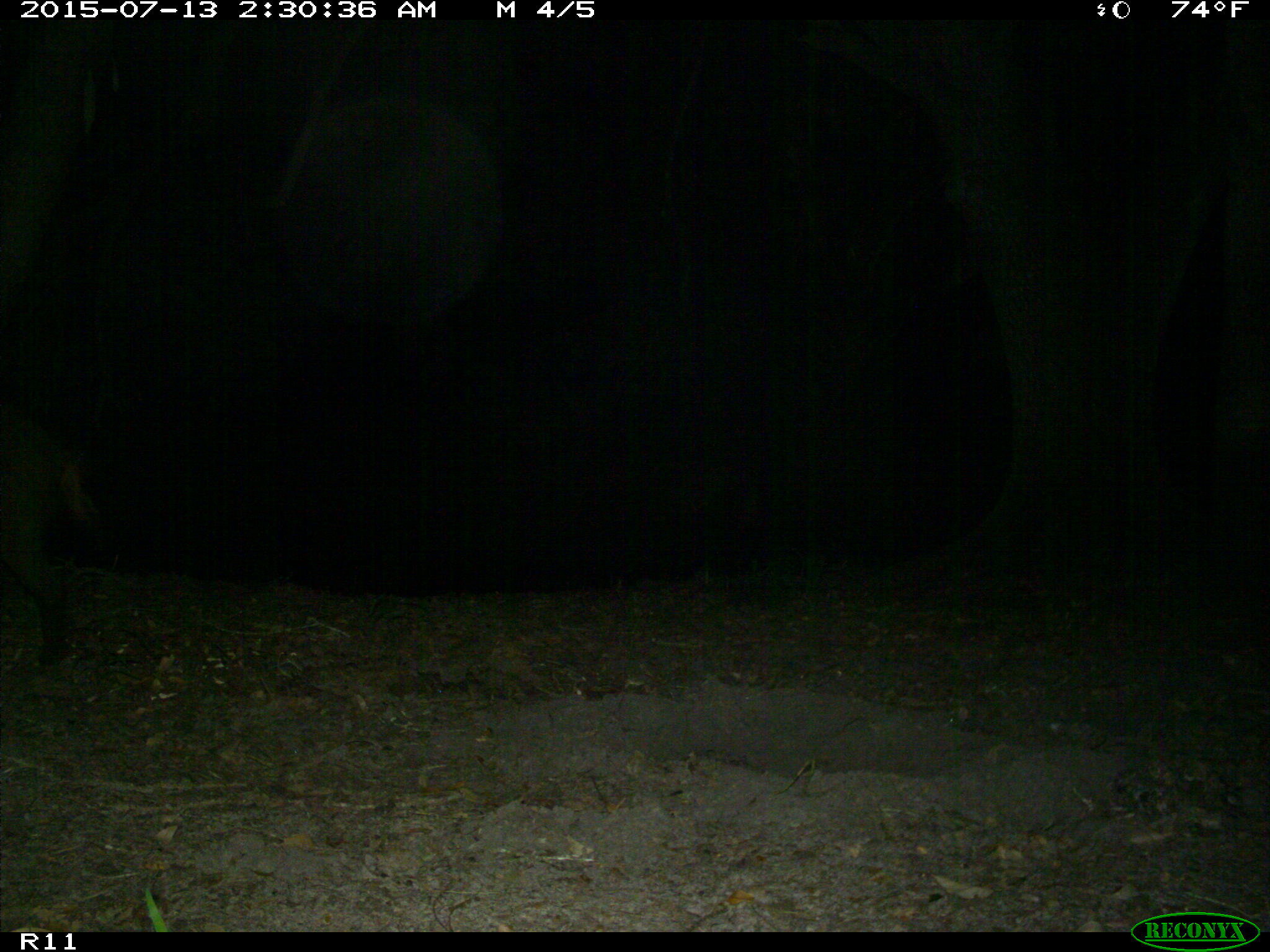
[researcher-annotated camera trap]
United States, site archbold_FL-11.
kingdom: Animalia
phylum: Chordata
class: Mammalia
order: Artiodactyla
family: Suidae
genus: Sus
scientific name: Sus scrofa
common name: wild boar